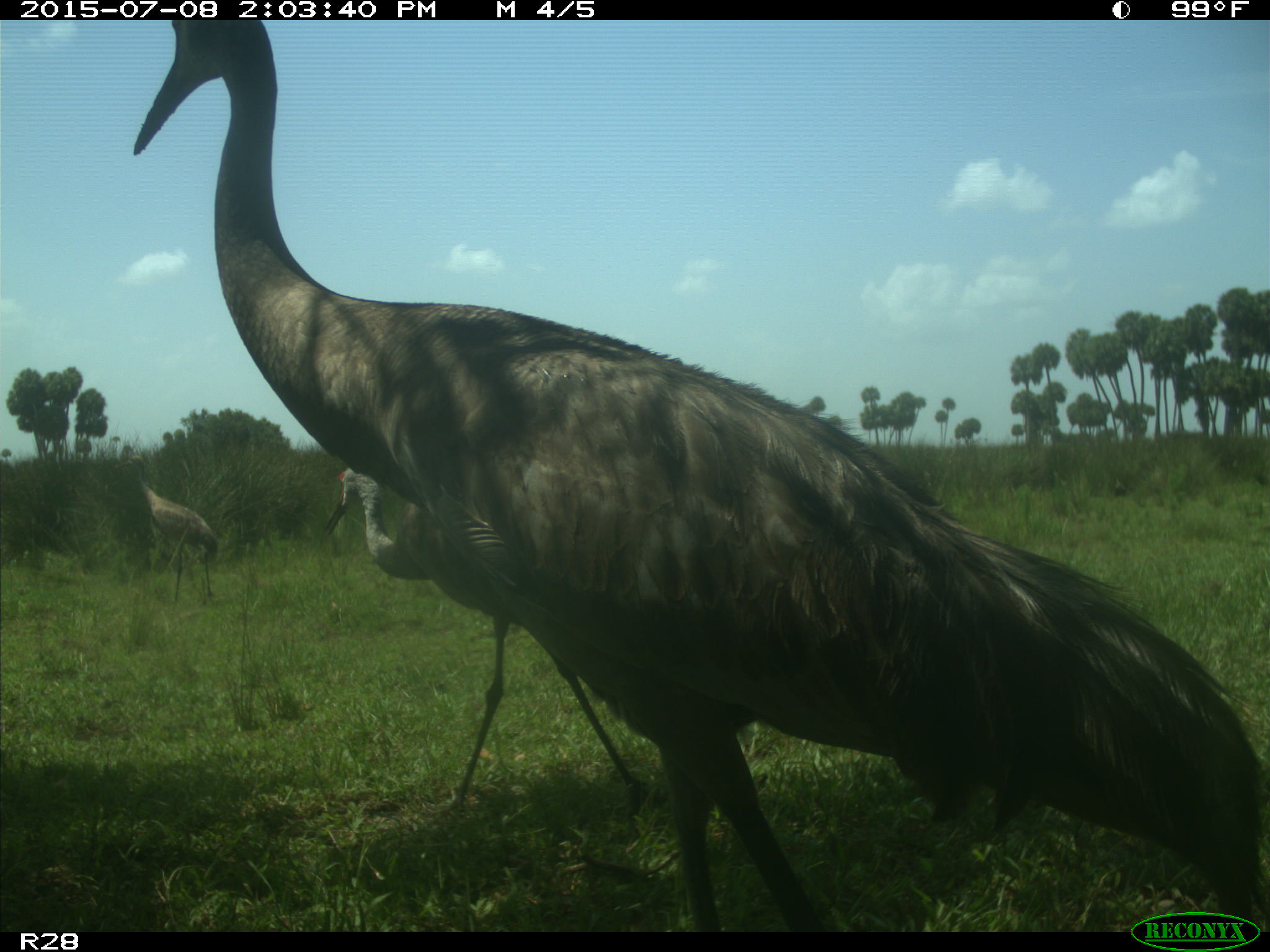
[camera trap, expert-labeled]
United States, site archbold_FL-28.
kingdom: Animalia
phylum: Chordata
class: Aves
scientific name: Aves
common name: birds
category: unidentified bird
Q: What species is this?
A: Unidentified bird (birds) (Aves).